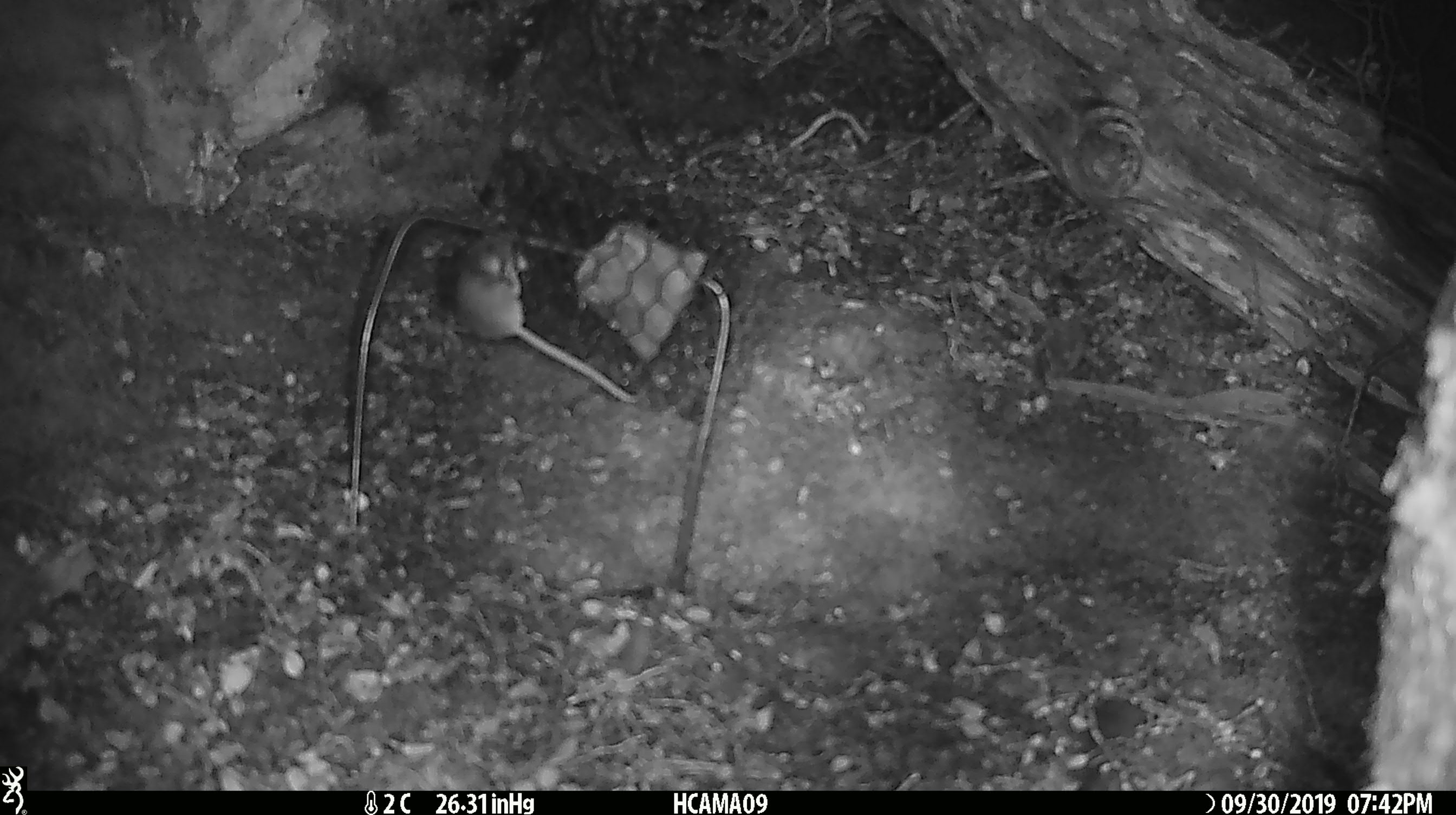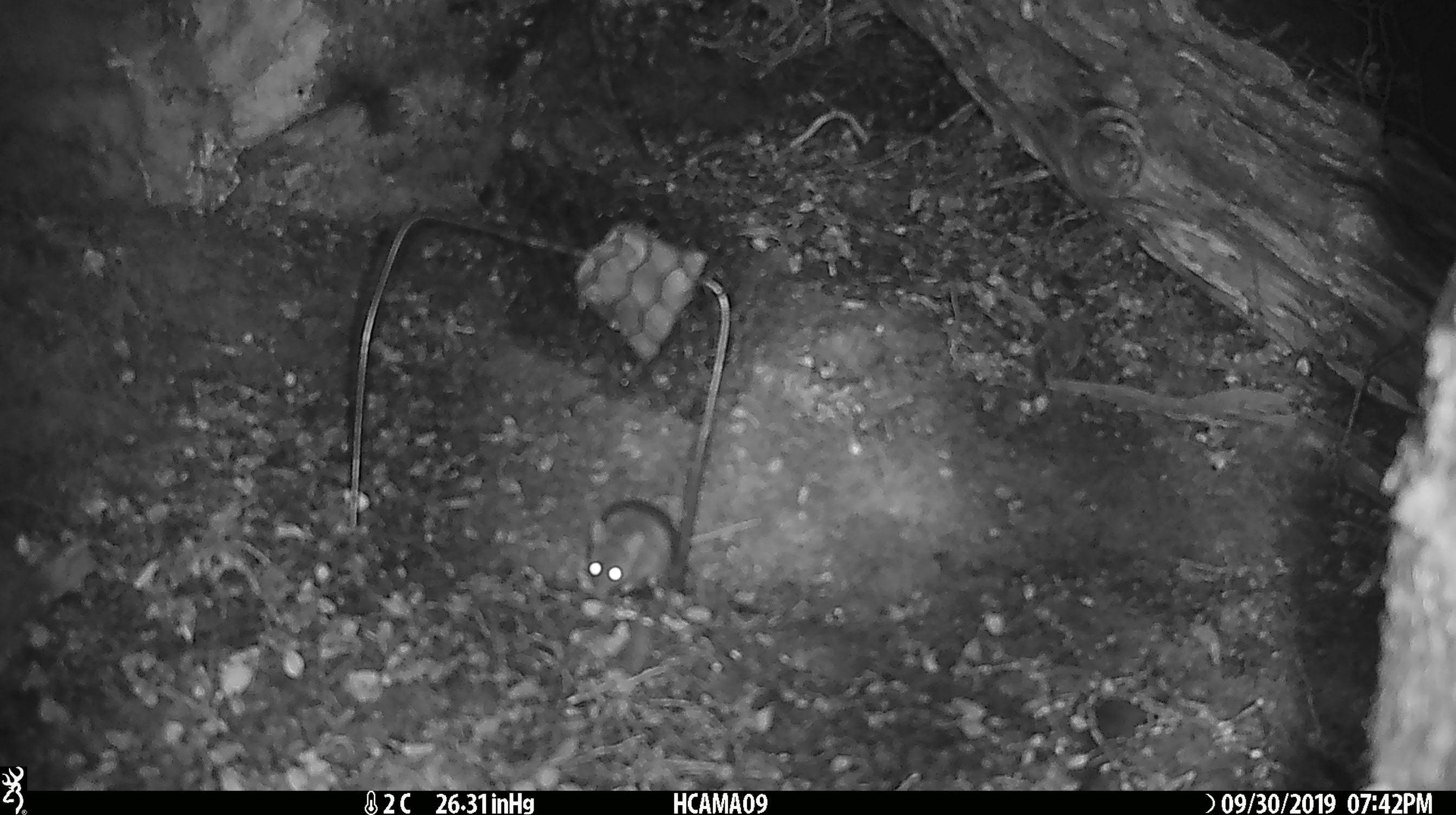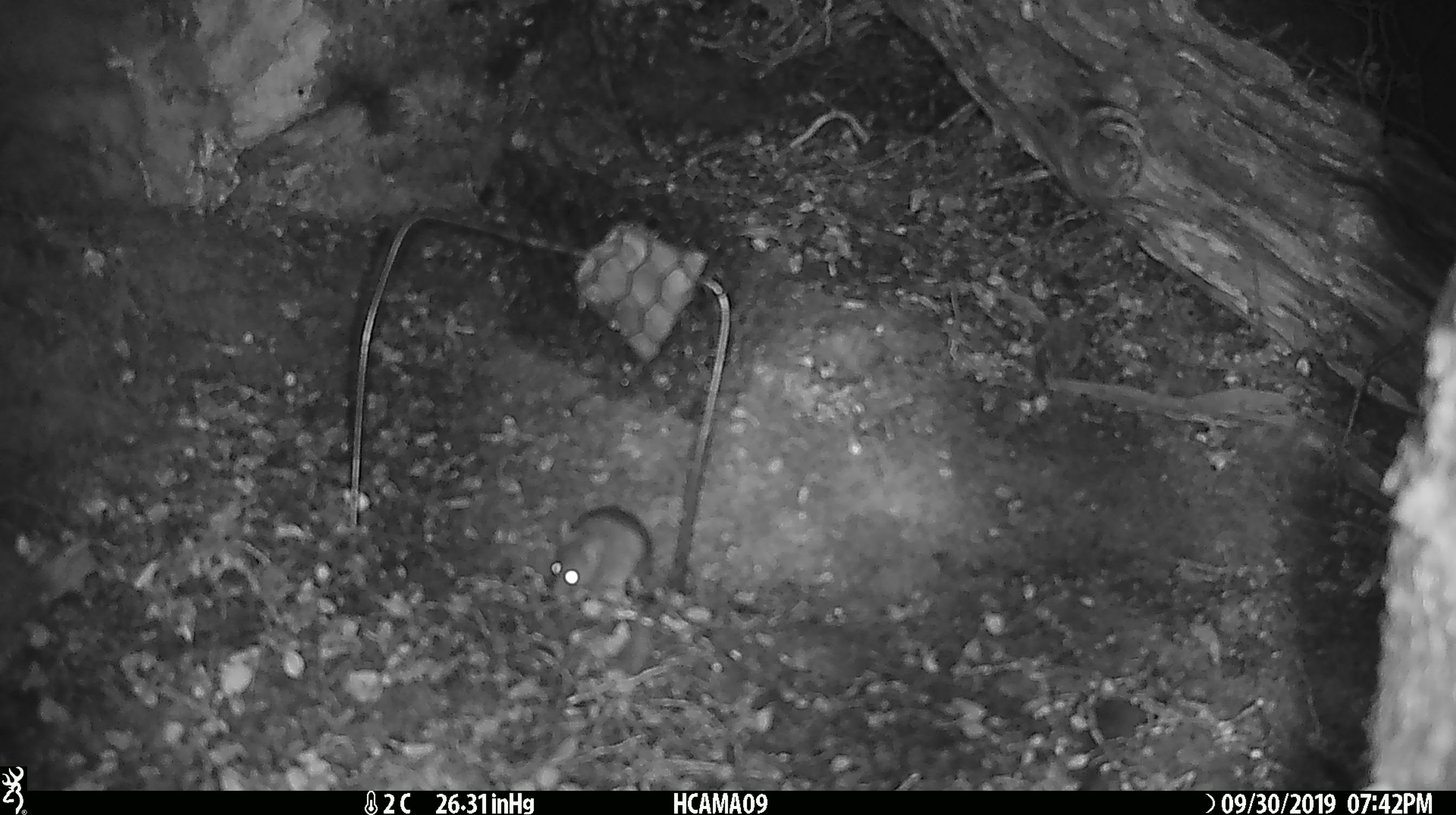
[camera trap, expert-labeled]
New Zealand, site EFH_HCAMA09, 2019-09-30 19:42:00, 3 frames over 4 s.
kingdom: Animalia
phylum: Chordata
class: Mammalia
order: Rodentia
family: Muridae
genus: Mus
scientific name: Mus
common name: mouse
Mouse (Mus).